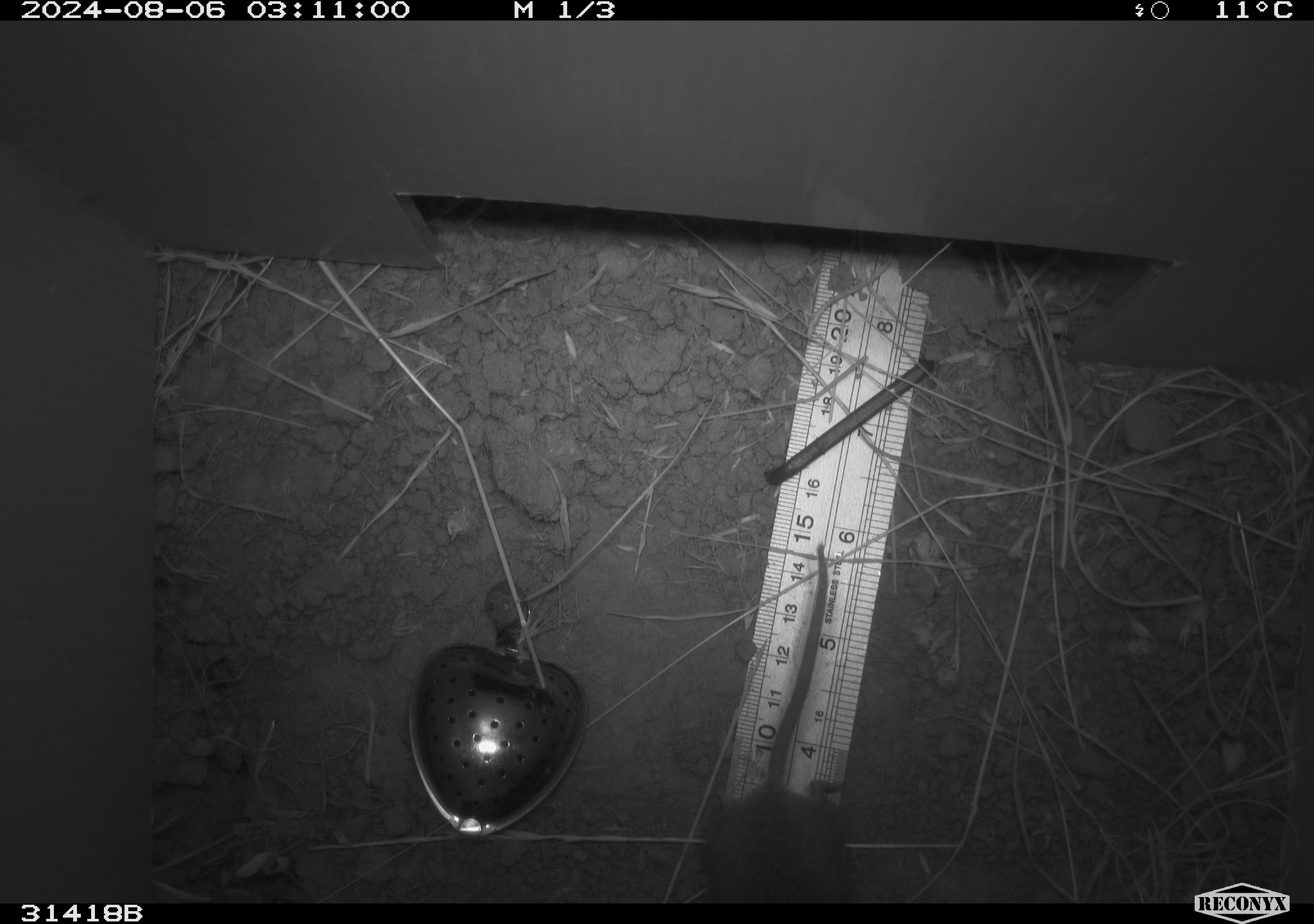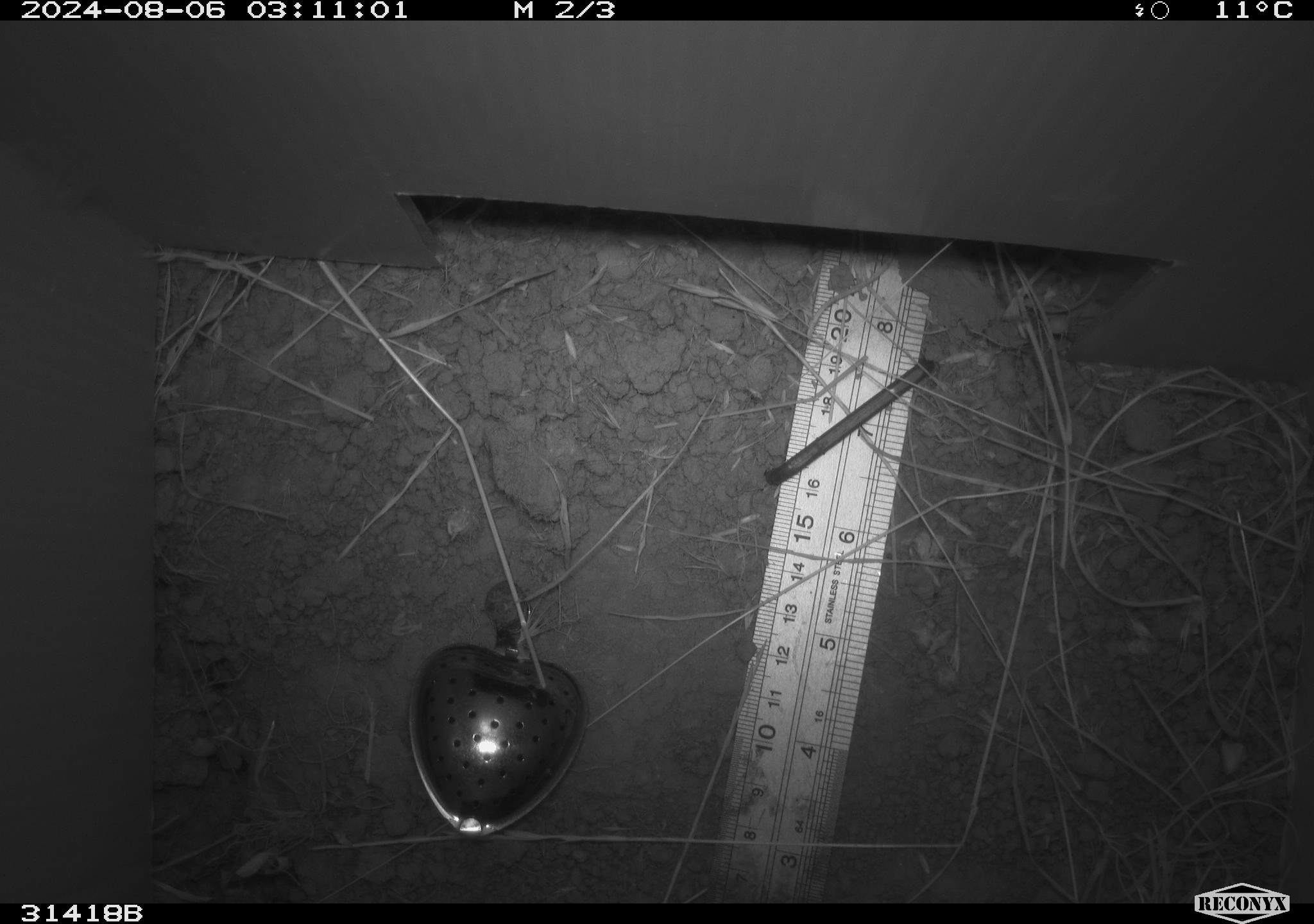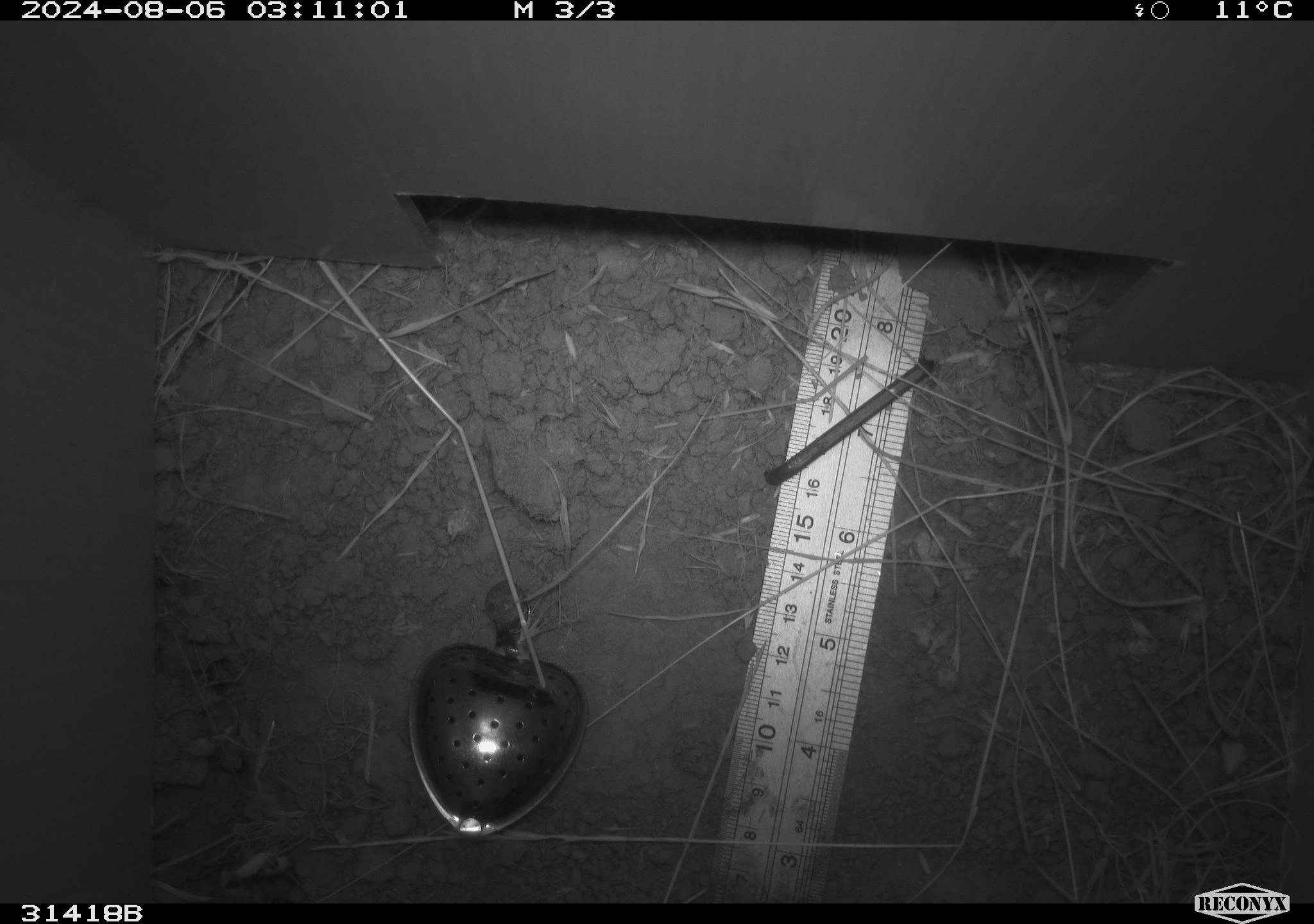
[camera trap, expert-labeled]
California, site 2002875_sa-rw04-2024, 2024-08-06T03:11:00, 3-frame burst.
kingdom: Animalia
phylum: Chordata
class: Mammalia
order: Rodentia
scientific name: Rodentia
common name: rodent